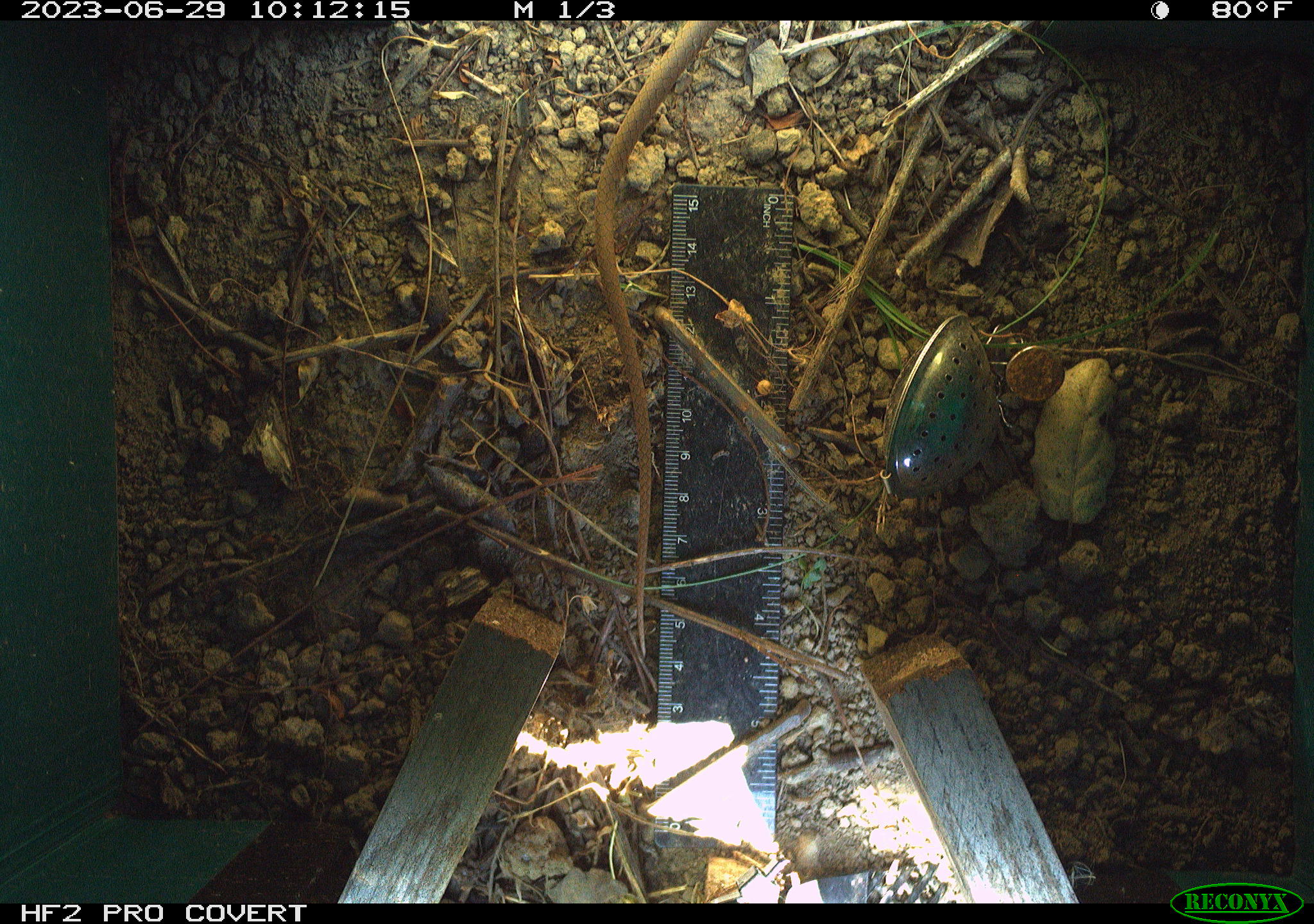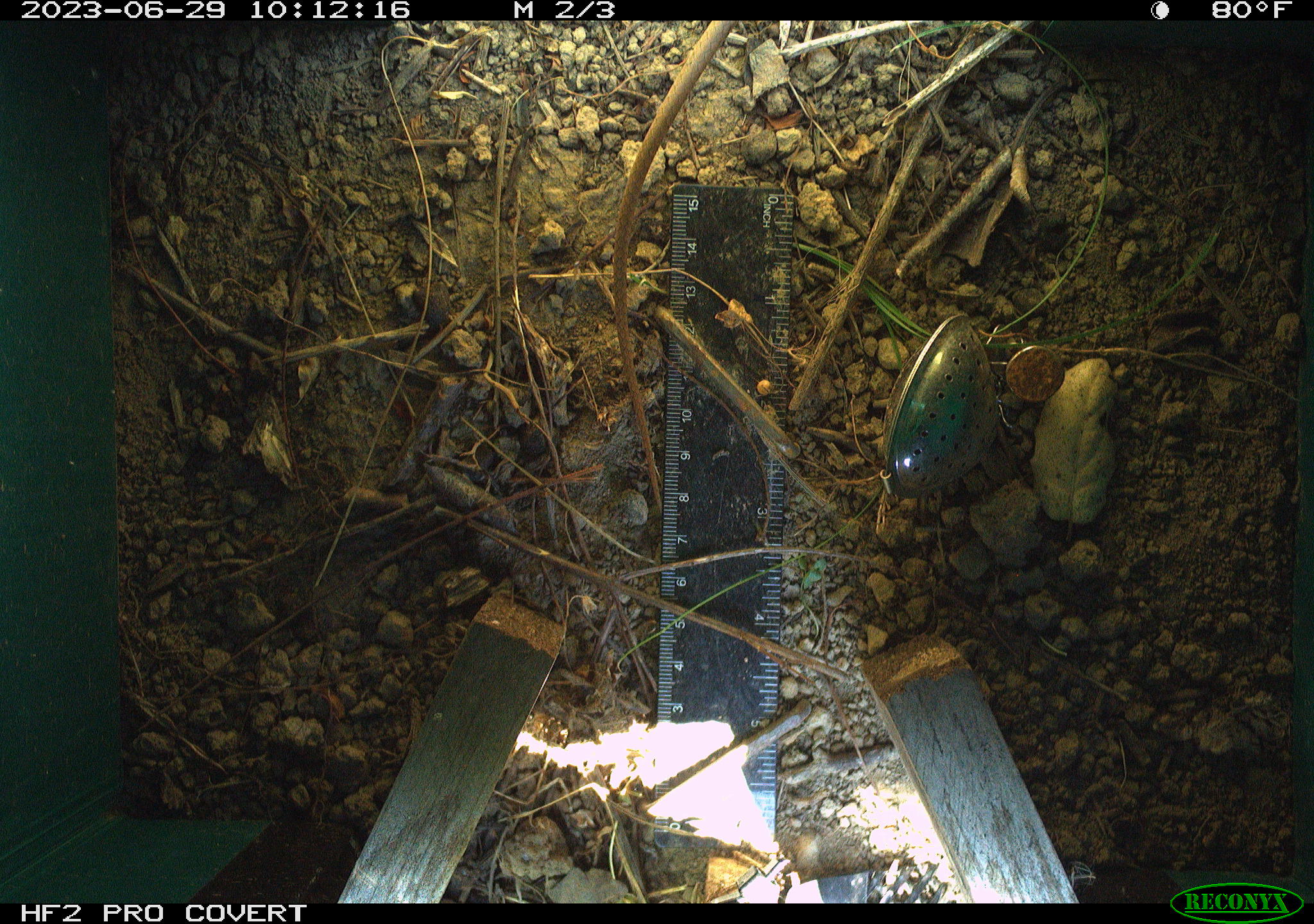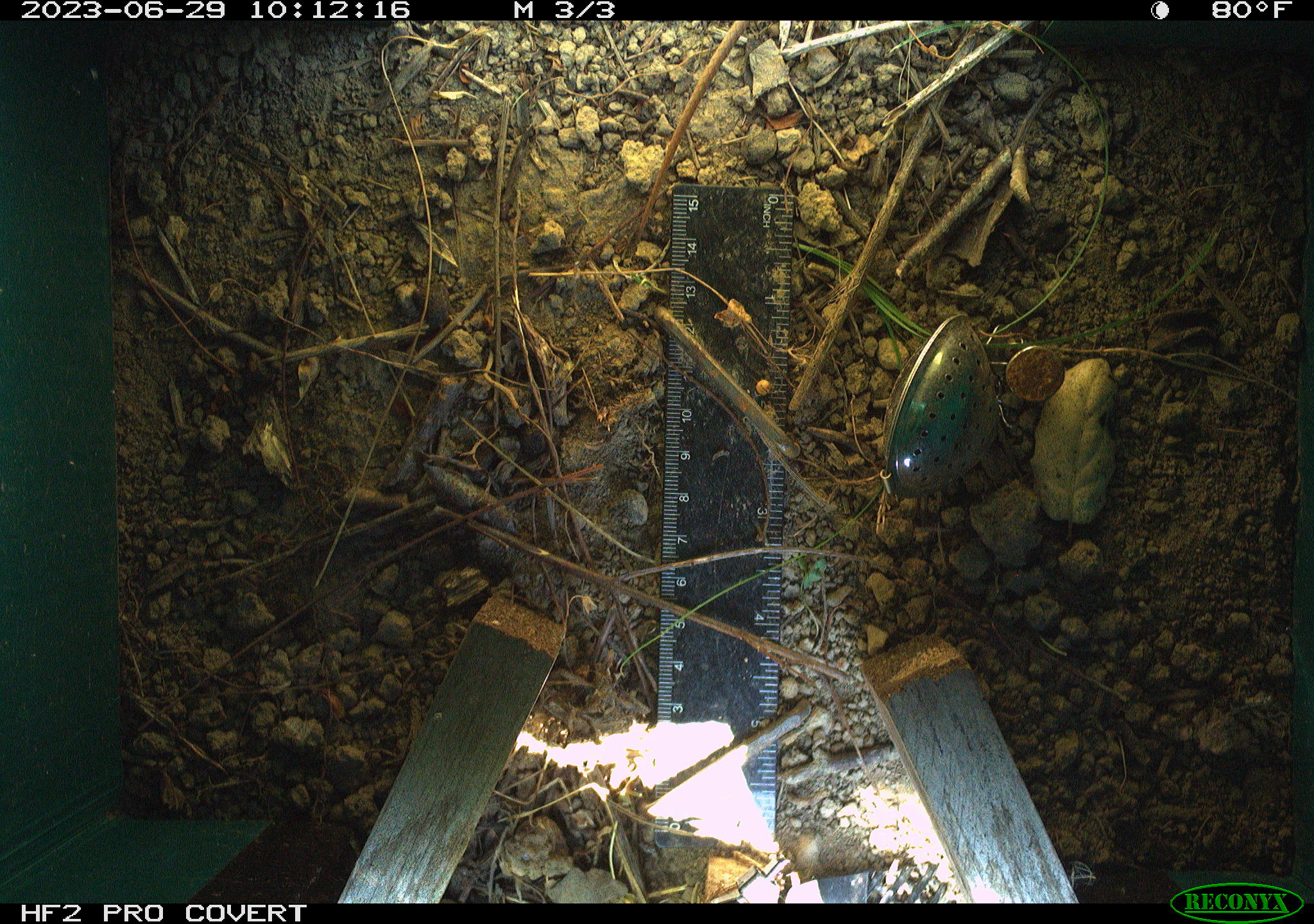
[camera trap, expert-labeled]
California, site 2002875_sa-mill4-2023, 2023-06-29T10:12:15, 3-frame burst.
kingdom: Animalia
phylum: Chordata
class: Reptilia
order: Squamata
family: Colubridae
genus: Coluber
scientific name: Coluber constrictor mormon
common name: western yellow-bellied racer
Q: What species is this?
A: Western yellow-bellied racer (Coluber constrictor mormon).